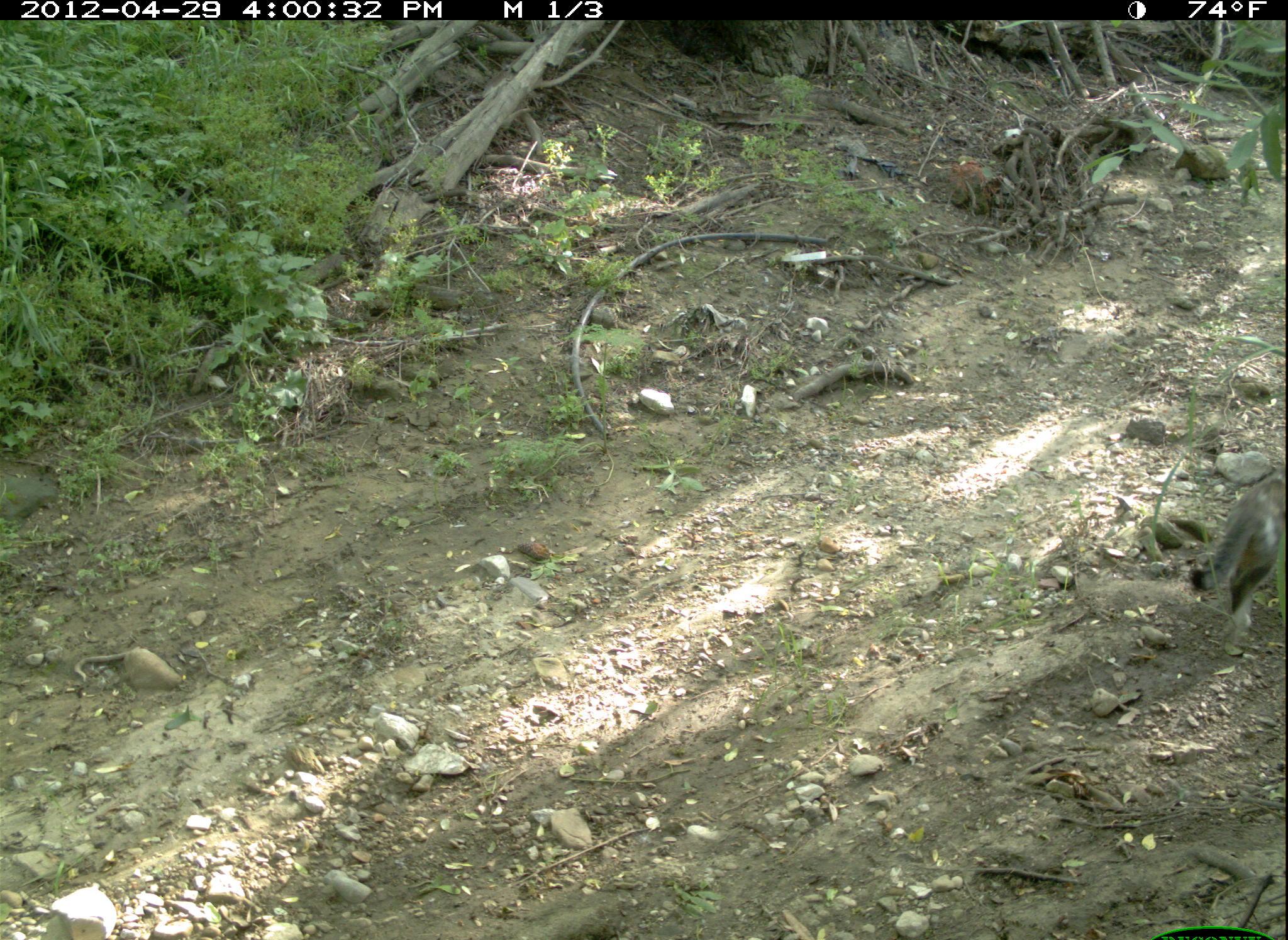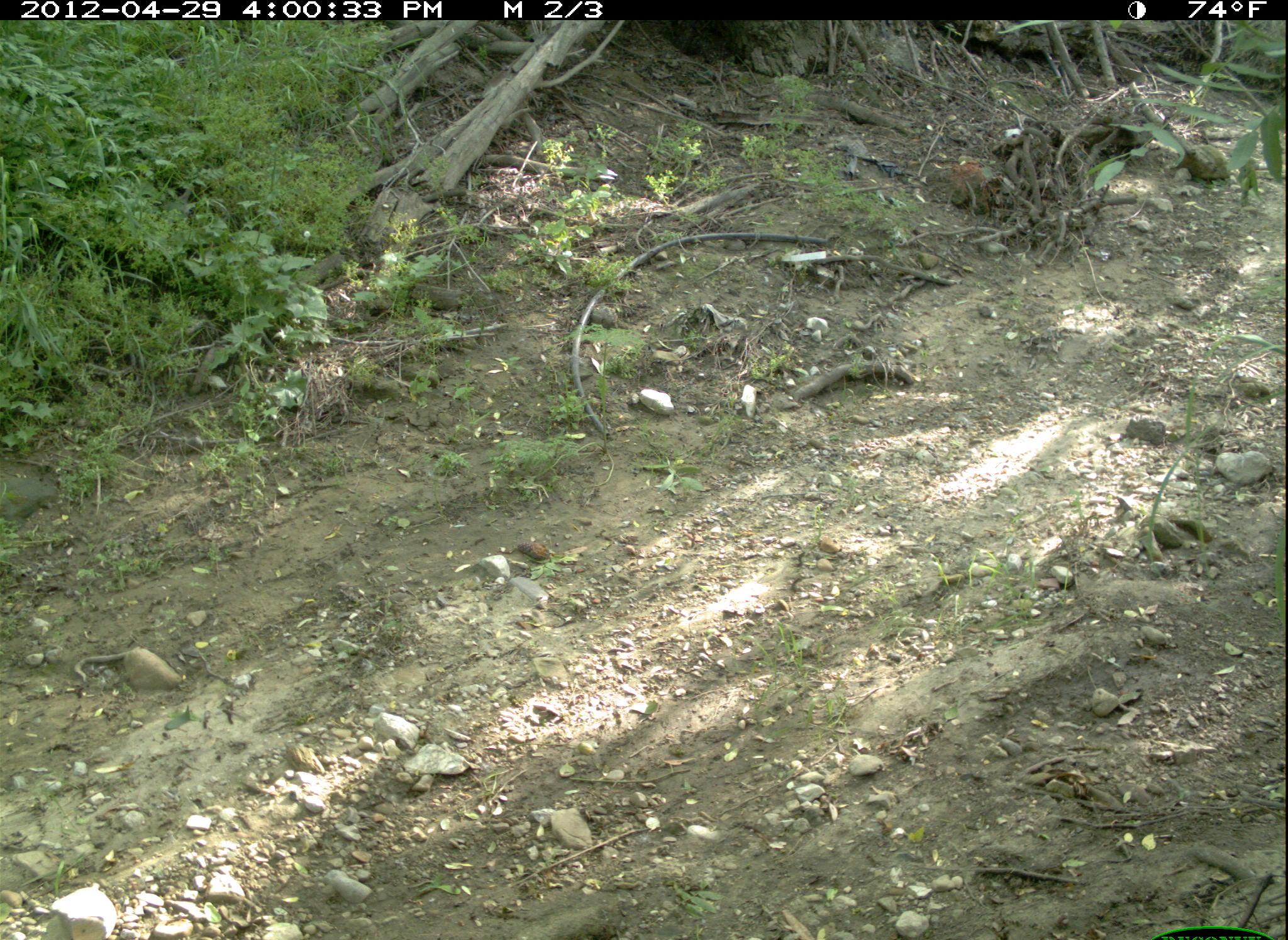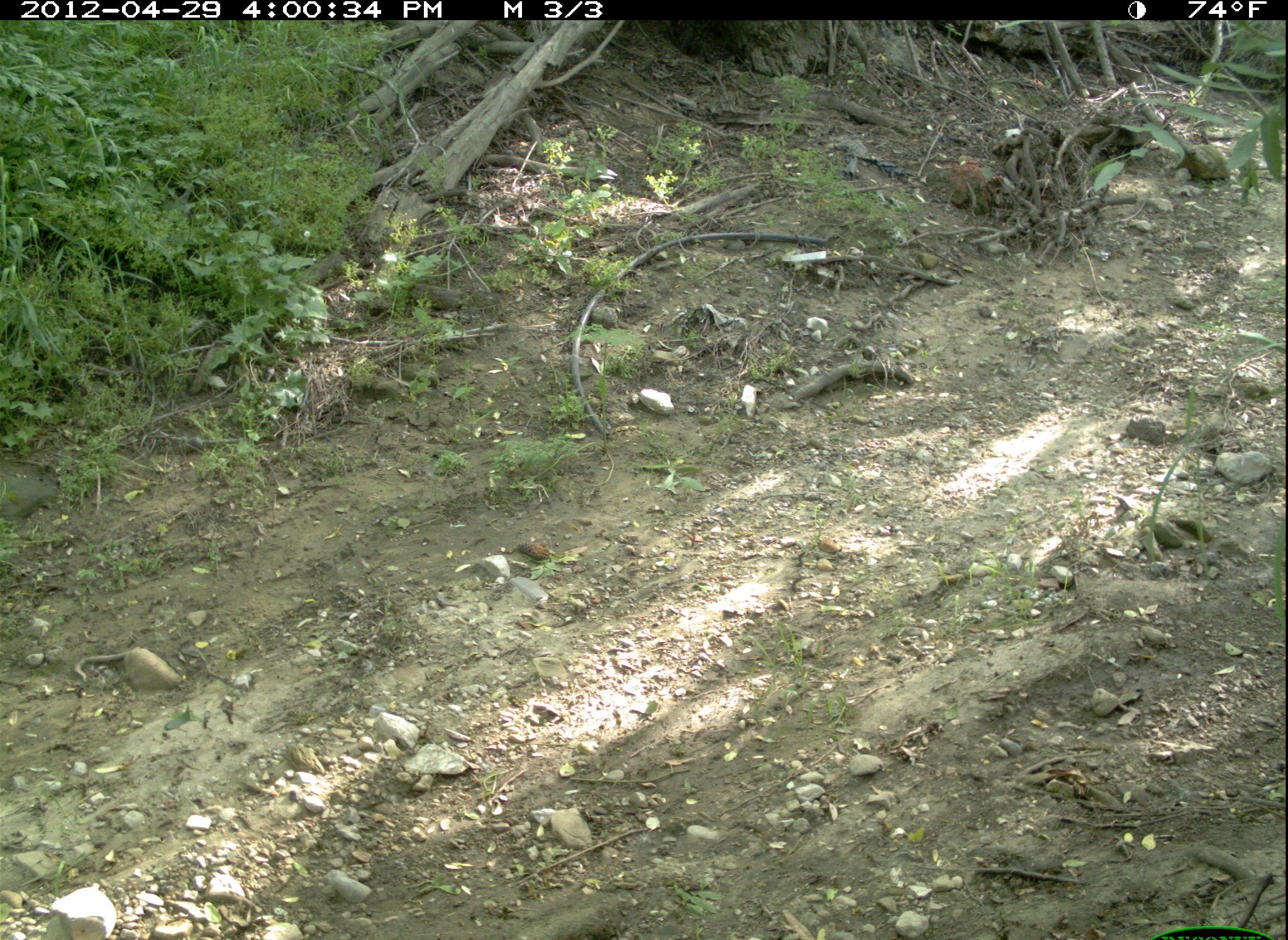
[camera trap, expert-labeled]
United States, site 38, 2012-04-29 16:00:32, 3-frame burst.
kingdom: Animalia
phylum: Chordata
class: Mammalia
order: Carnivora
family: Felidae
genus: Felis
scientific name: Felis catus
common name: cat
Cat (Felis catus).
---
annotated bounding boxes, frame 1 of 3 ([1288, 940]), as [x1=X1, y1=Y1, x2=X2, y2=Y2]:
cat: [x1=1180, y1=471, x2=1286, y2=637]